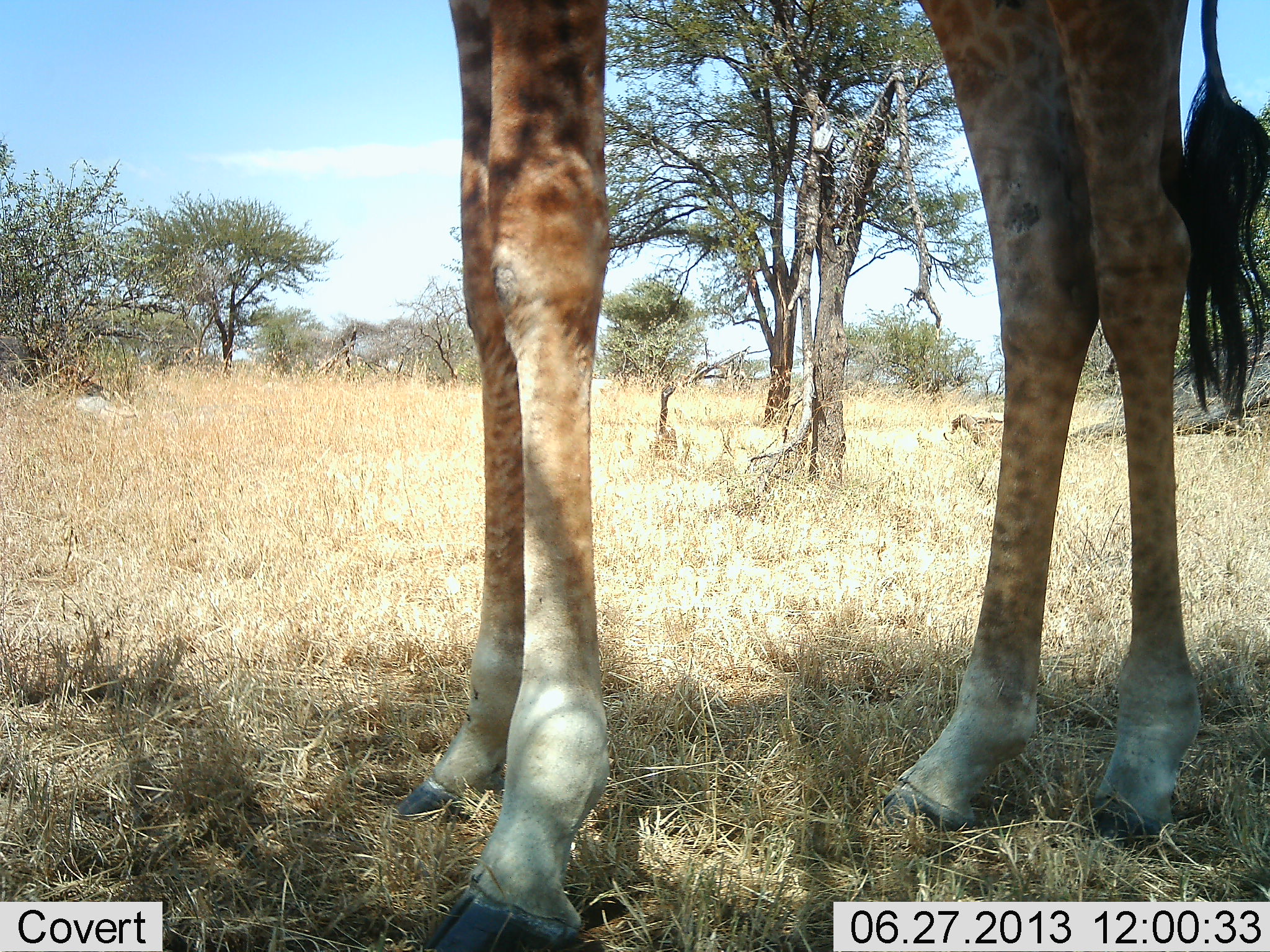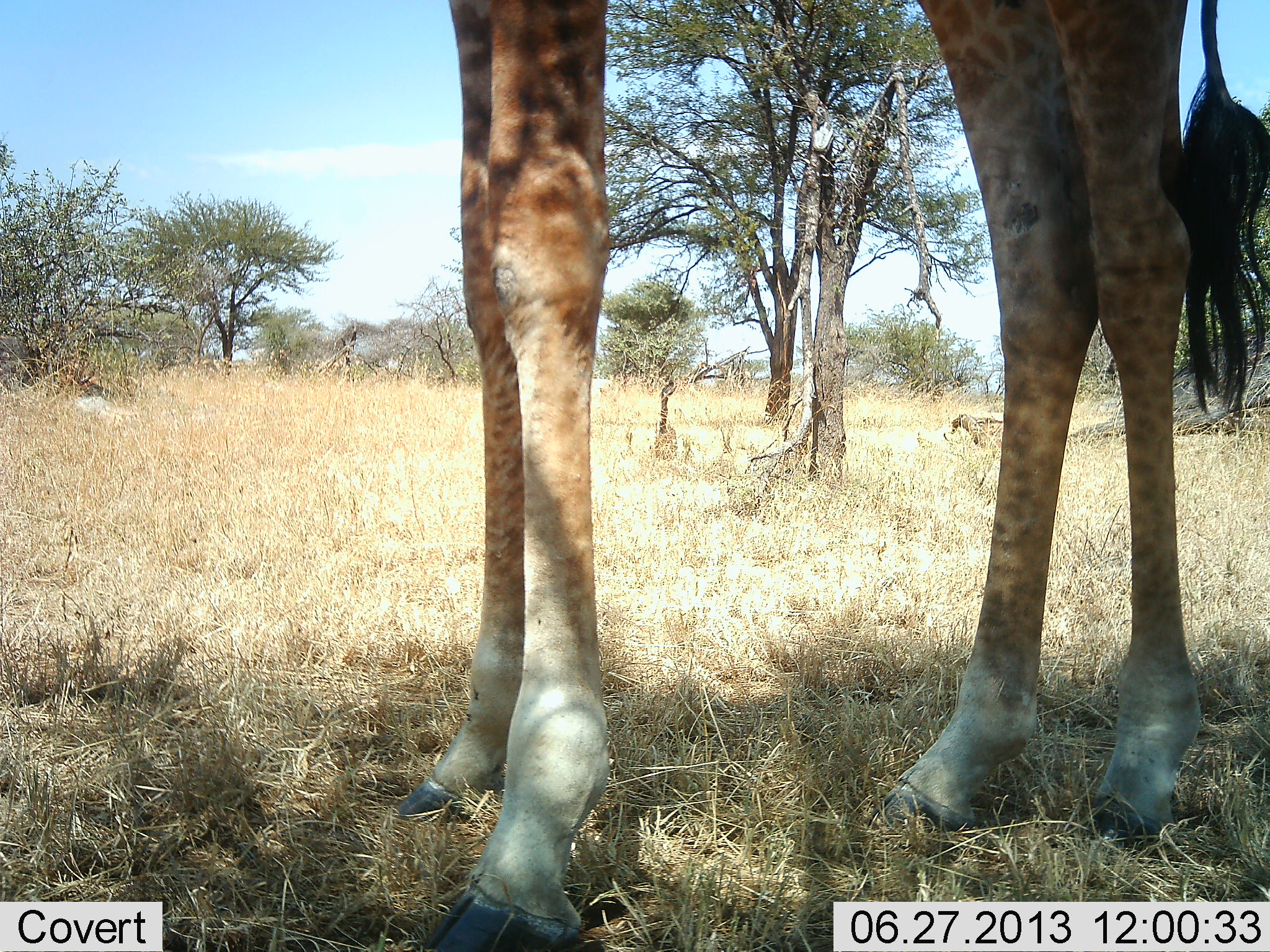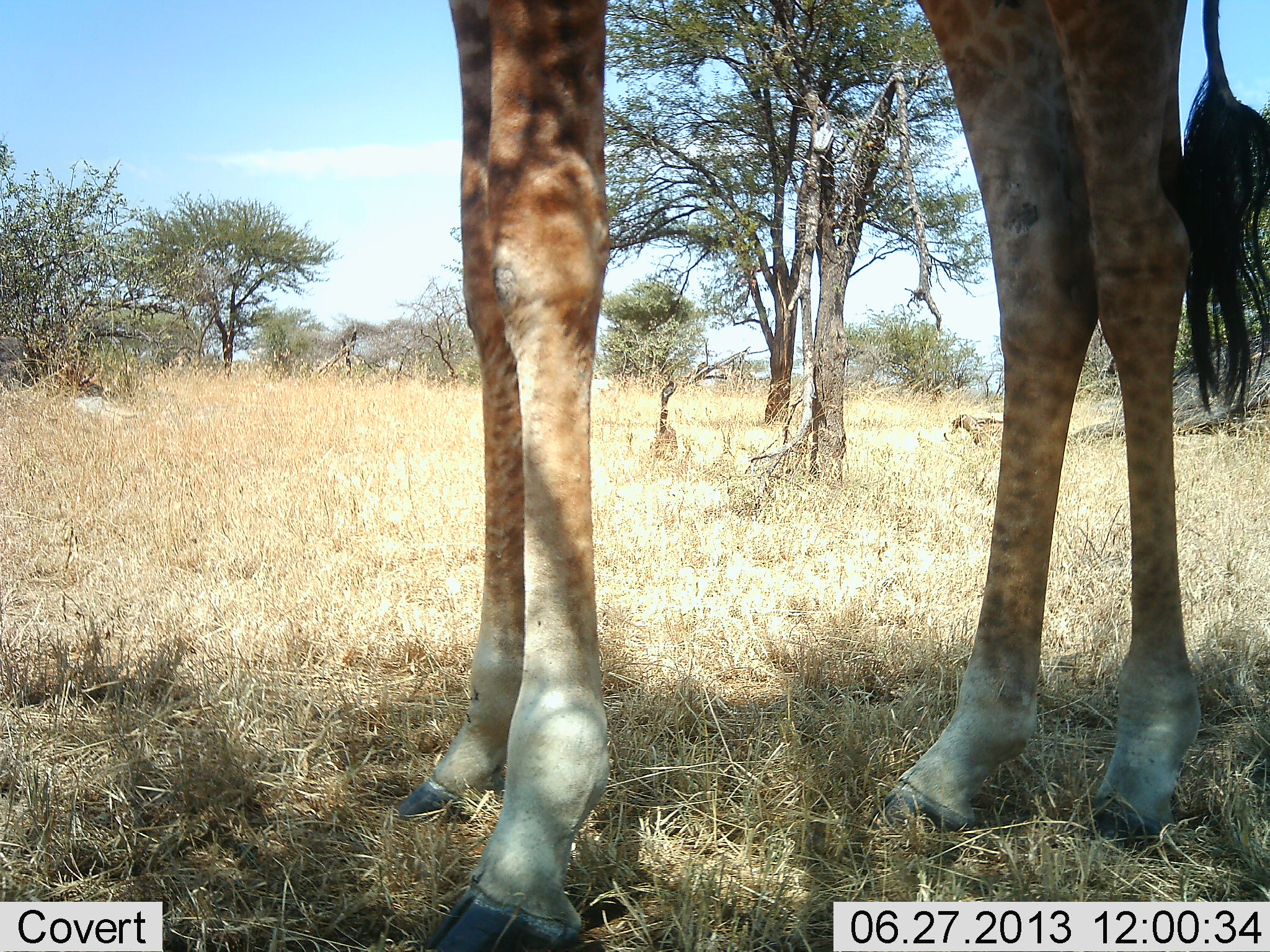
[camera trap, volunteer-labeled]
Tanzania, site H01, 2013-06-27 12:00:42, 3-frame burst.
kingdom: Animalia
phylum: Chordata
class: Mammalia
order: Artiodactyla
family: Giraffidae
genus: Giraffa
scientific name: Giraffa camelopardalis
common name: giraffe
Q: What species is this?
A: Giraffe (Giraffa camelopardalis).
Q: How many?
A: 1.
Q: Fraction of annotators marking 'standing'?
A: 100%.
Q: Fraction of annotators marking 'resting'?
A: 3%.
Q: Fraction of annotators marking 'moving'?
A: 0%.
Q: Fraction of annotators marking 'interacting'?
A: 0%.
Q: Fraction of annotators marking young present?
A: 0%.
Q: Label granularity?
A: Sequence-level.